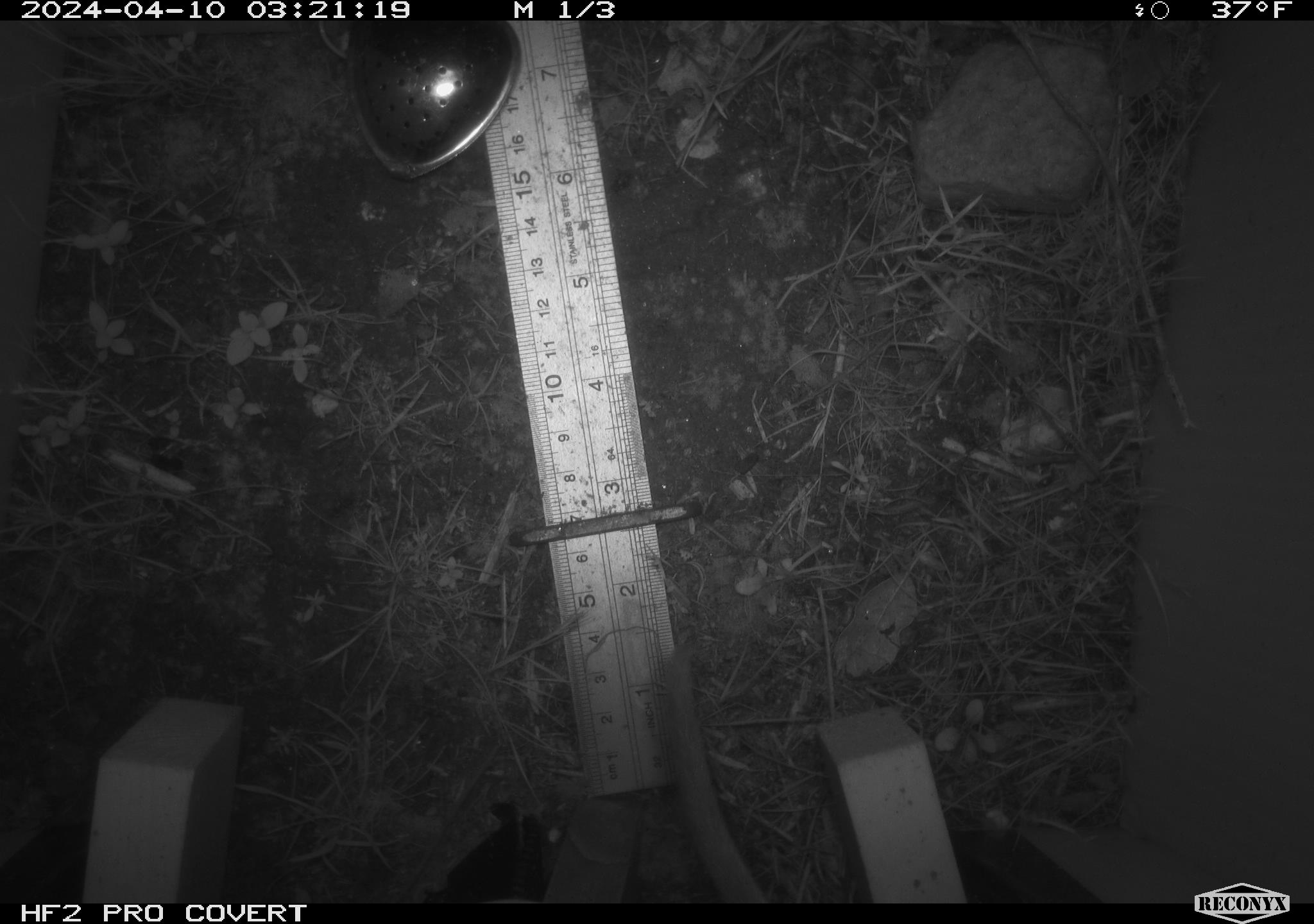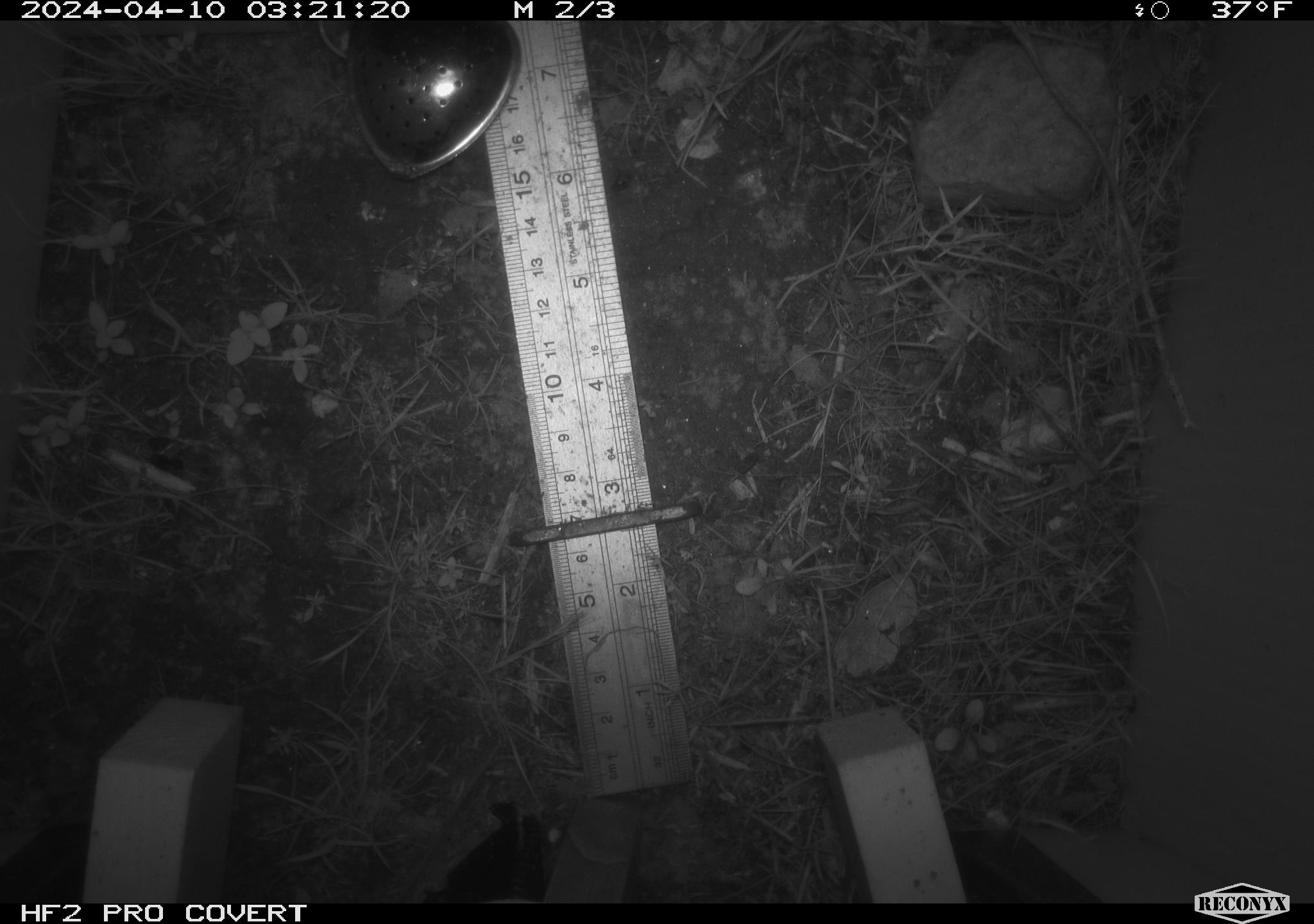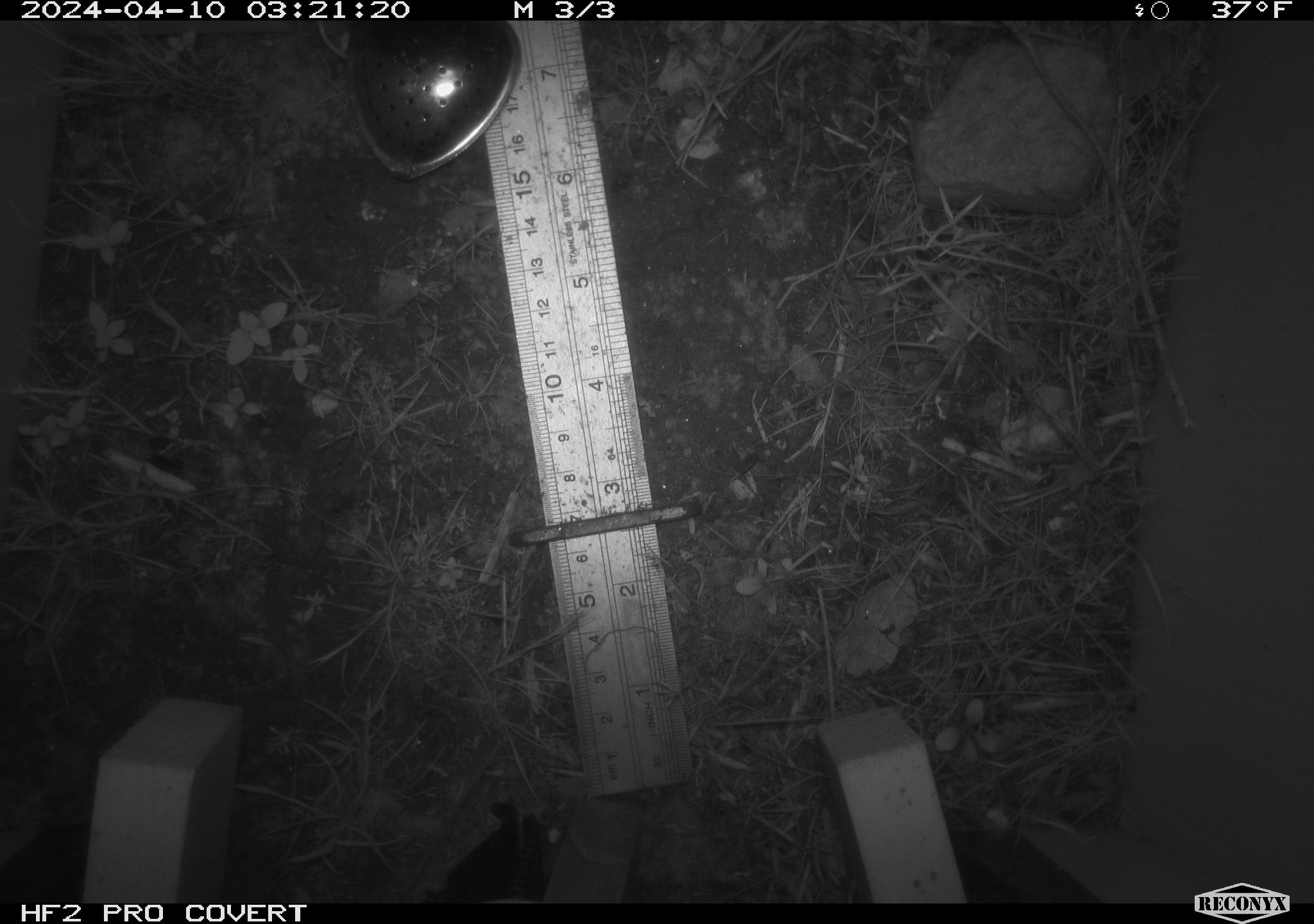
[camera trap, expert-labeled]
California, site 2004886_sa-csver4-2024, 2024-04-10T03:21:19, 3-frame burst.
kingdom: Animalia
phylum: Chordata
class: Mammalia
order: Rodentia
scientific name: Rodentia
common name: woodrat or rat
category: woodrat or rat species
Woodrat or rat species (woodrat or rat) (Rodentia).